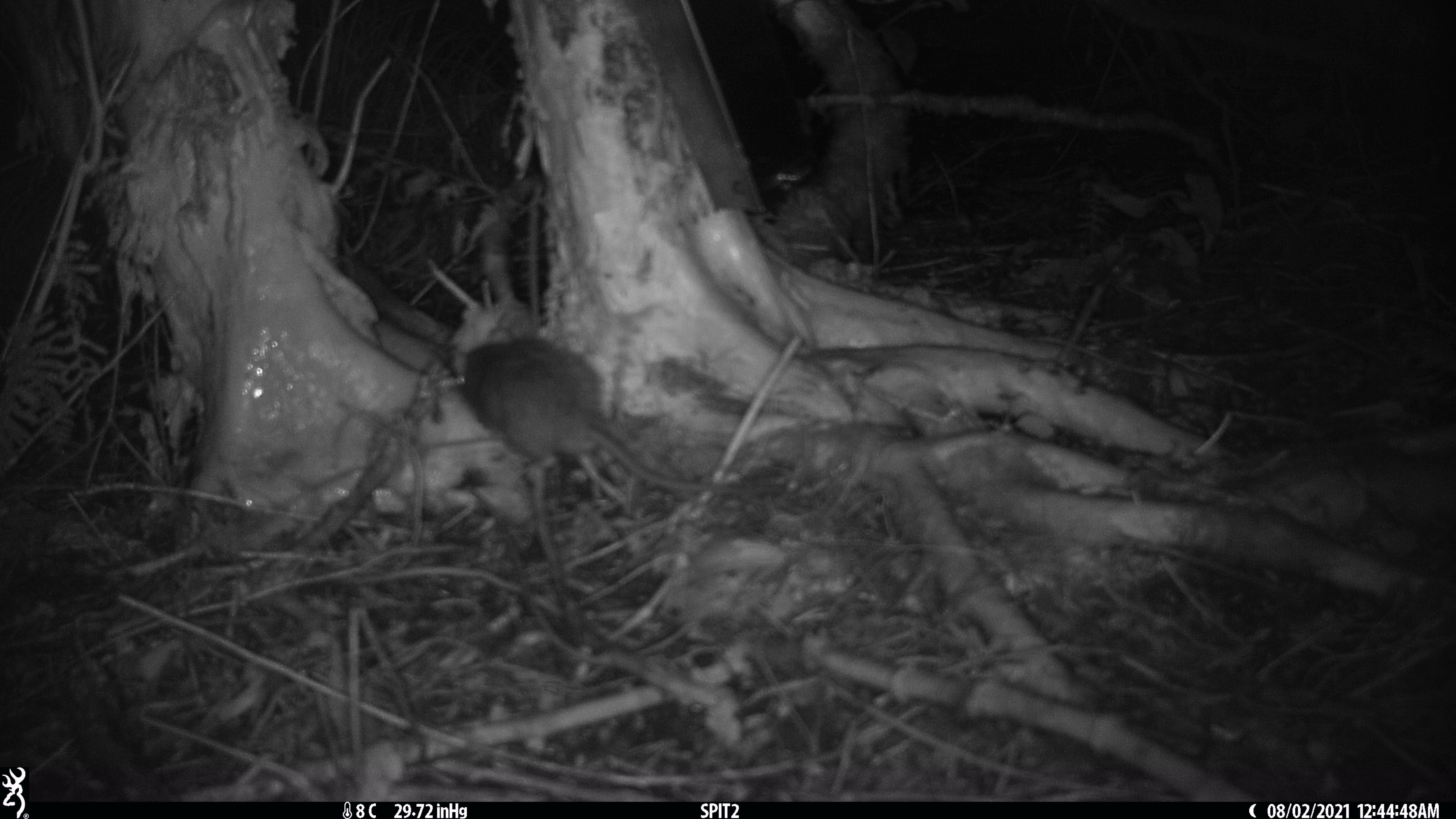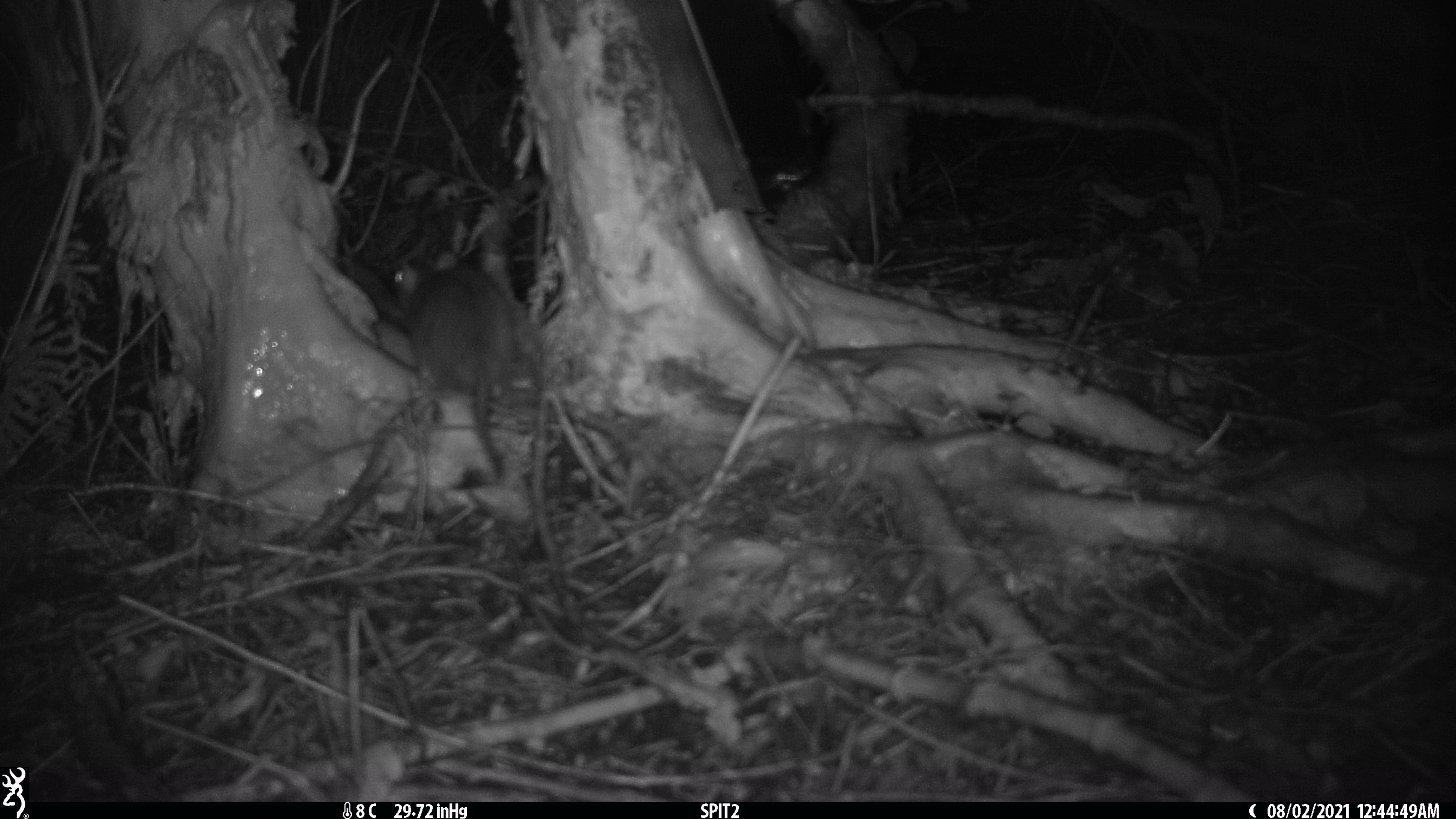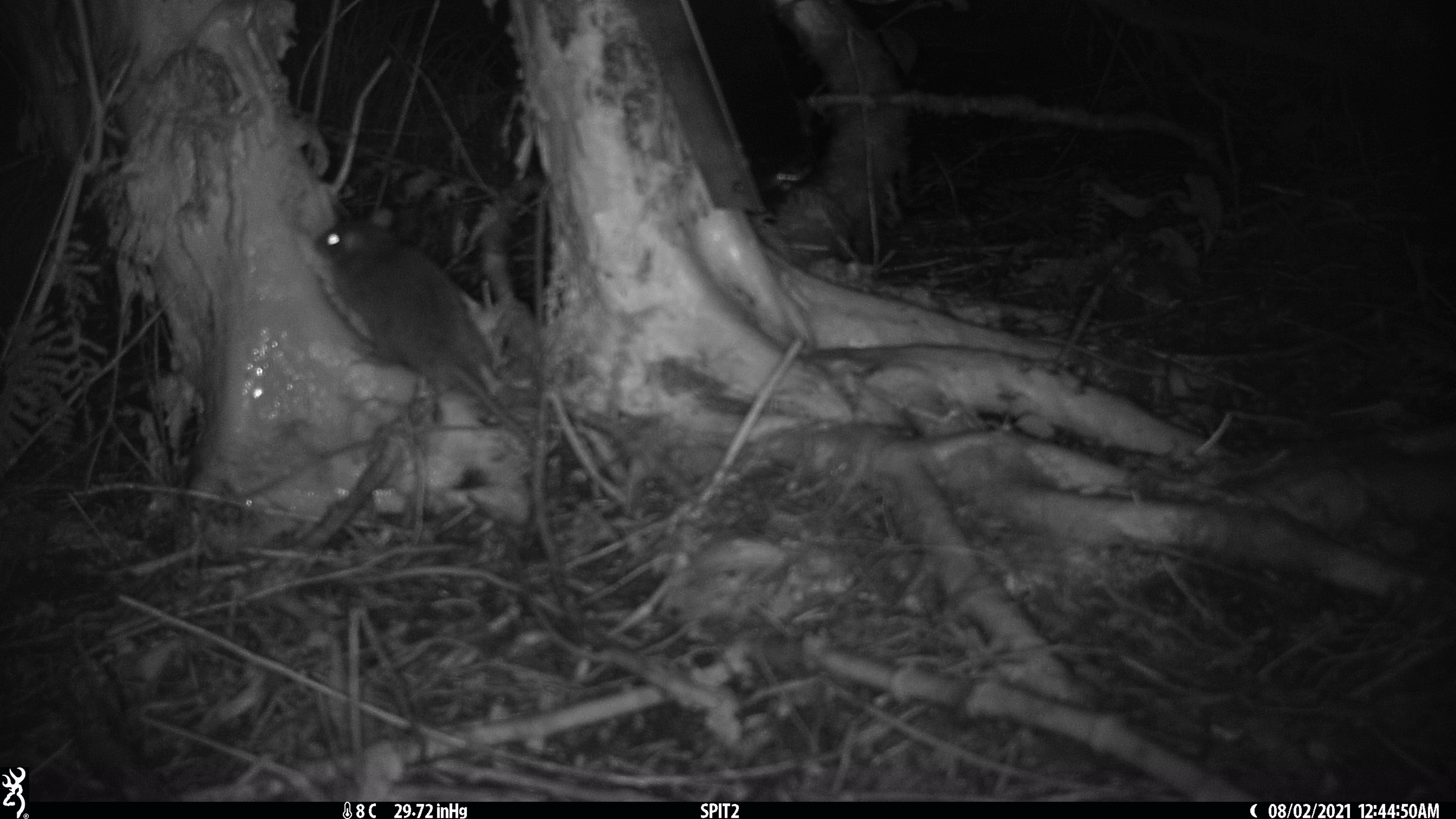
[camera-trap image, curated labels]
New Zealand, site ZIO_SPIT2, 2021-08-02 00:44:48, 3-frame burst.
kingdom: Animalia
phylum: Chordata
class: Mammalia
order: Rodentia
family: Muridae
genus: Rattus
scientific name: Rattus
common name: rat